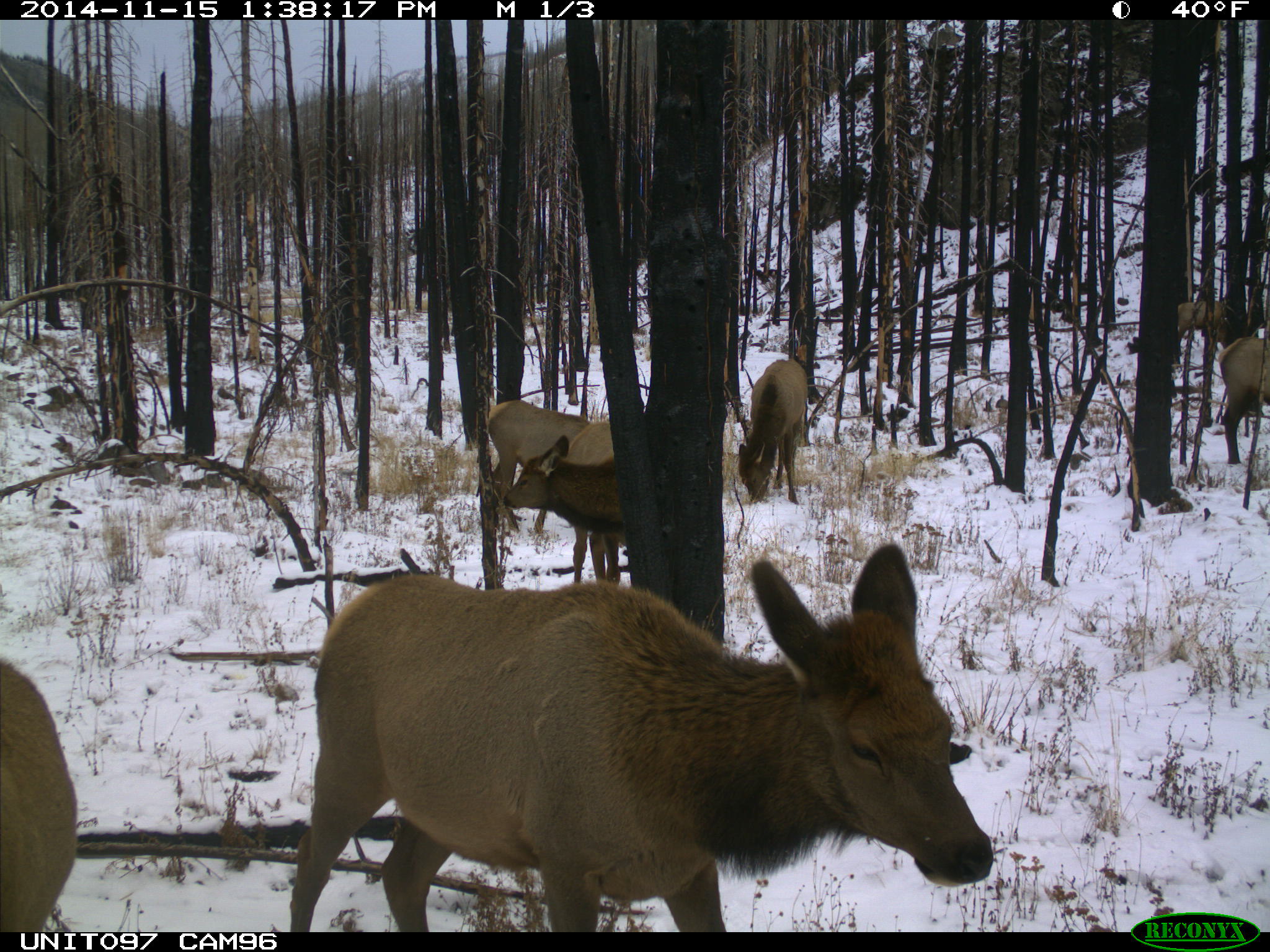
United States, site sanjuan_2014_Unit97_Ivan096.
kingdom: Animalia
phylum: Chordata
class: Mammalia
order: Artiodactyla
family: Cervidae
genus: Cervus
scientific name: Cervus elaphus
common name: red deer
Cervus elaphus (red deer).